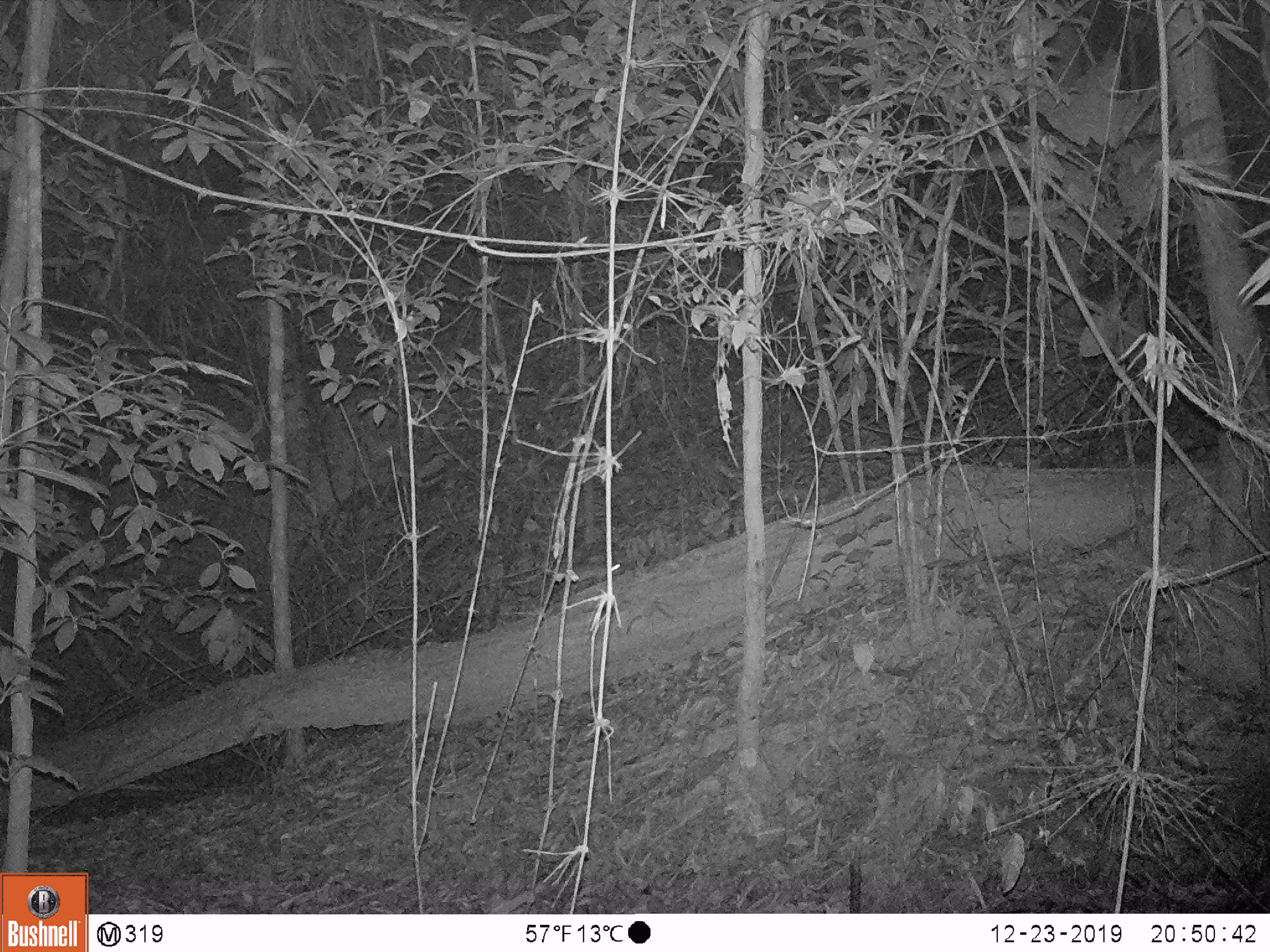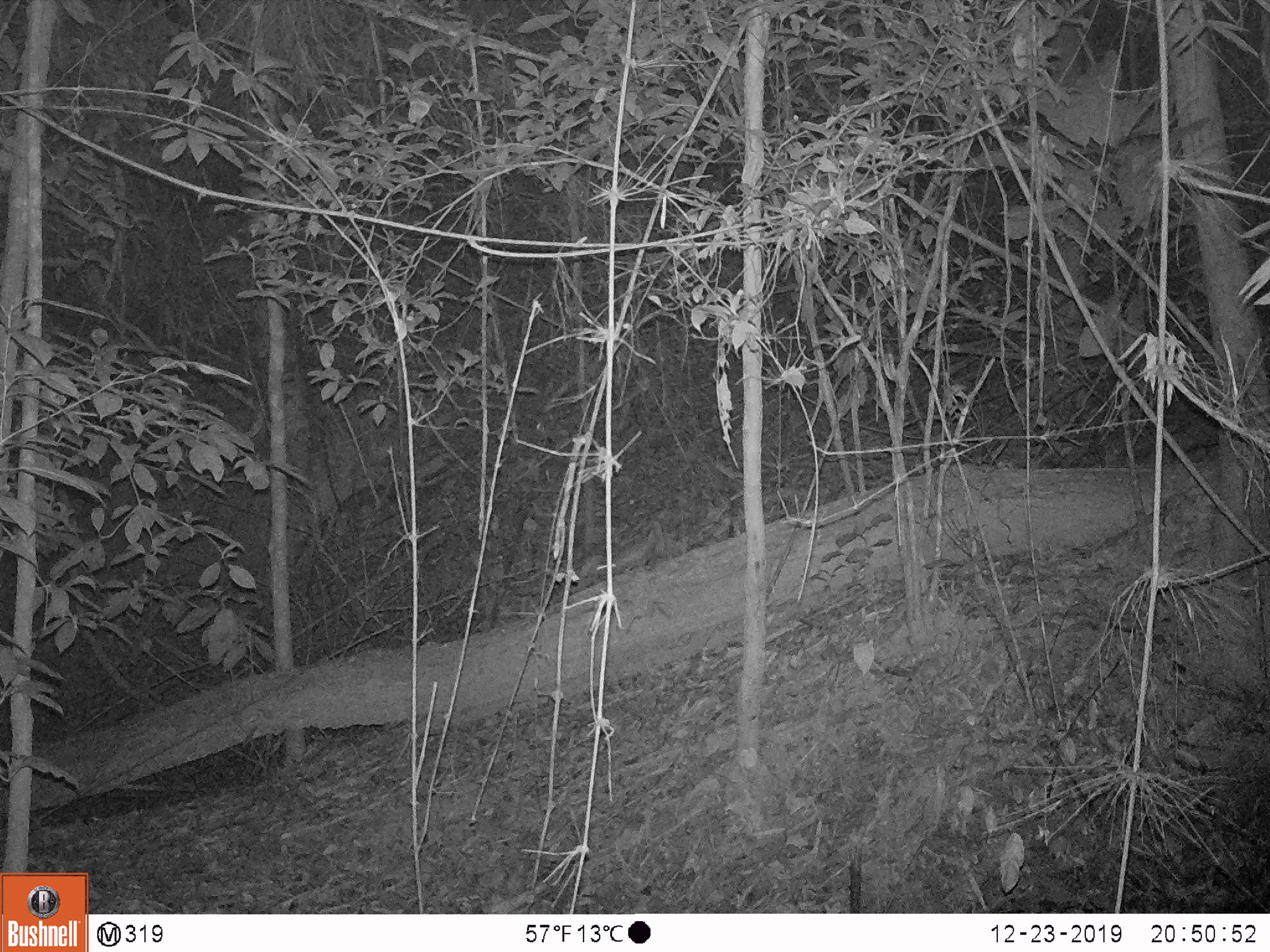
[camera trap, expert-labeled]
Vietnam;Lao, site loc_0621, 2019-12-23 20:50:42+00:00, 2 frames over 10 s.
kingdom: Animalia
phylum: Chordata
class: Mammalia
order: Rodentia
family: Muridae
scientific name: Muridae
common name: old-world mice and rats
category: unidentified murid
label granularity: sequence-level